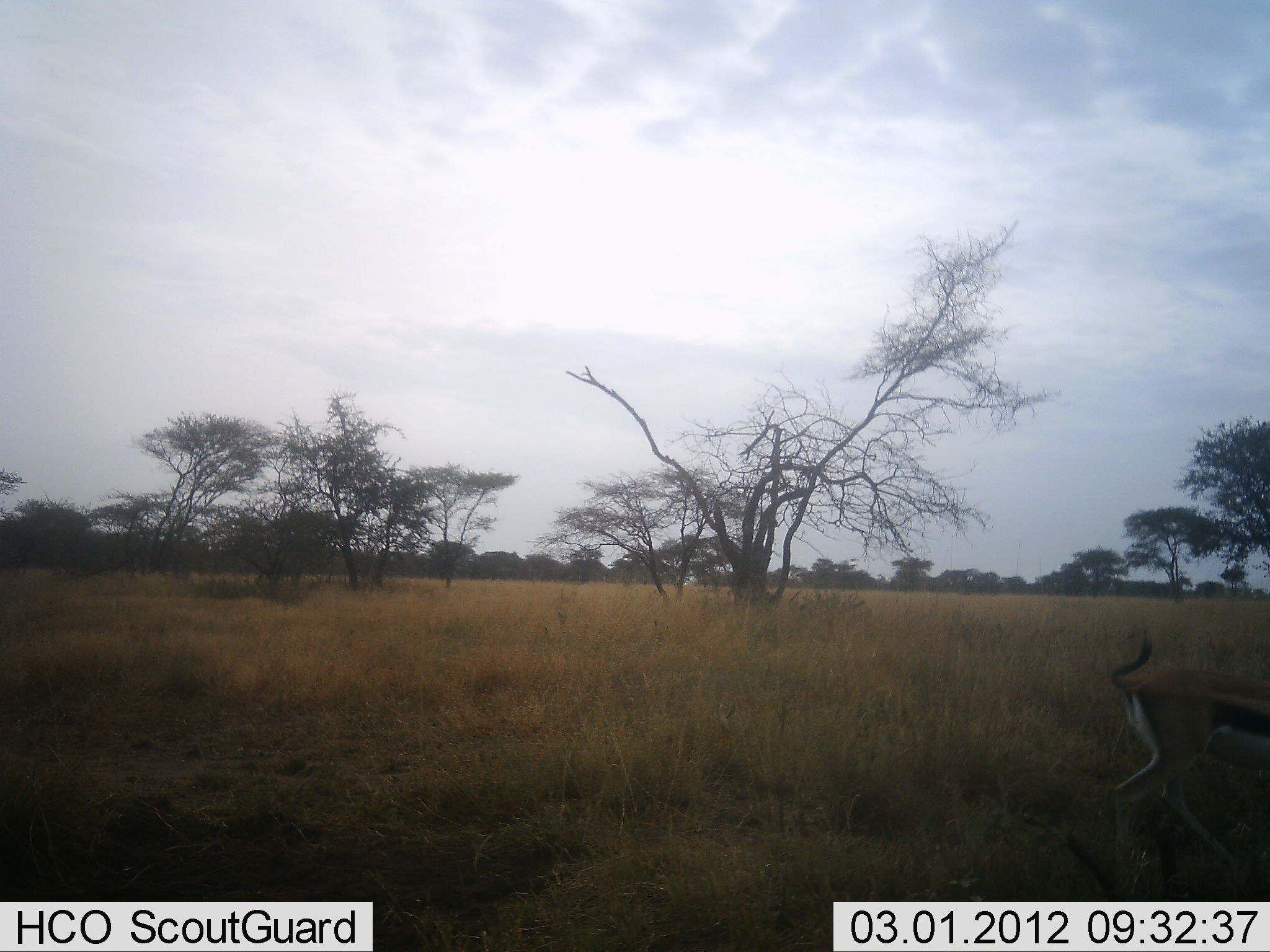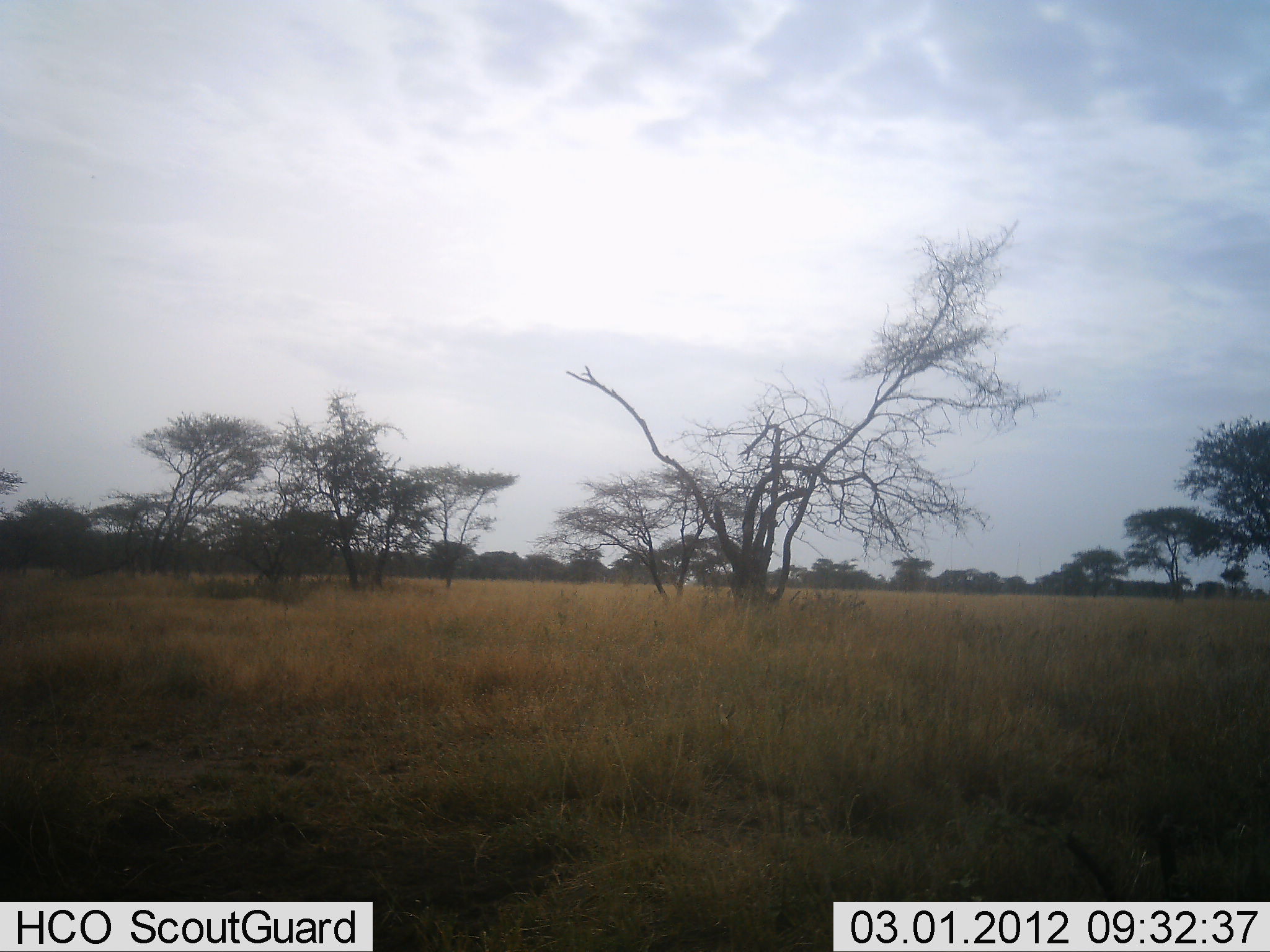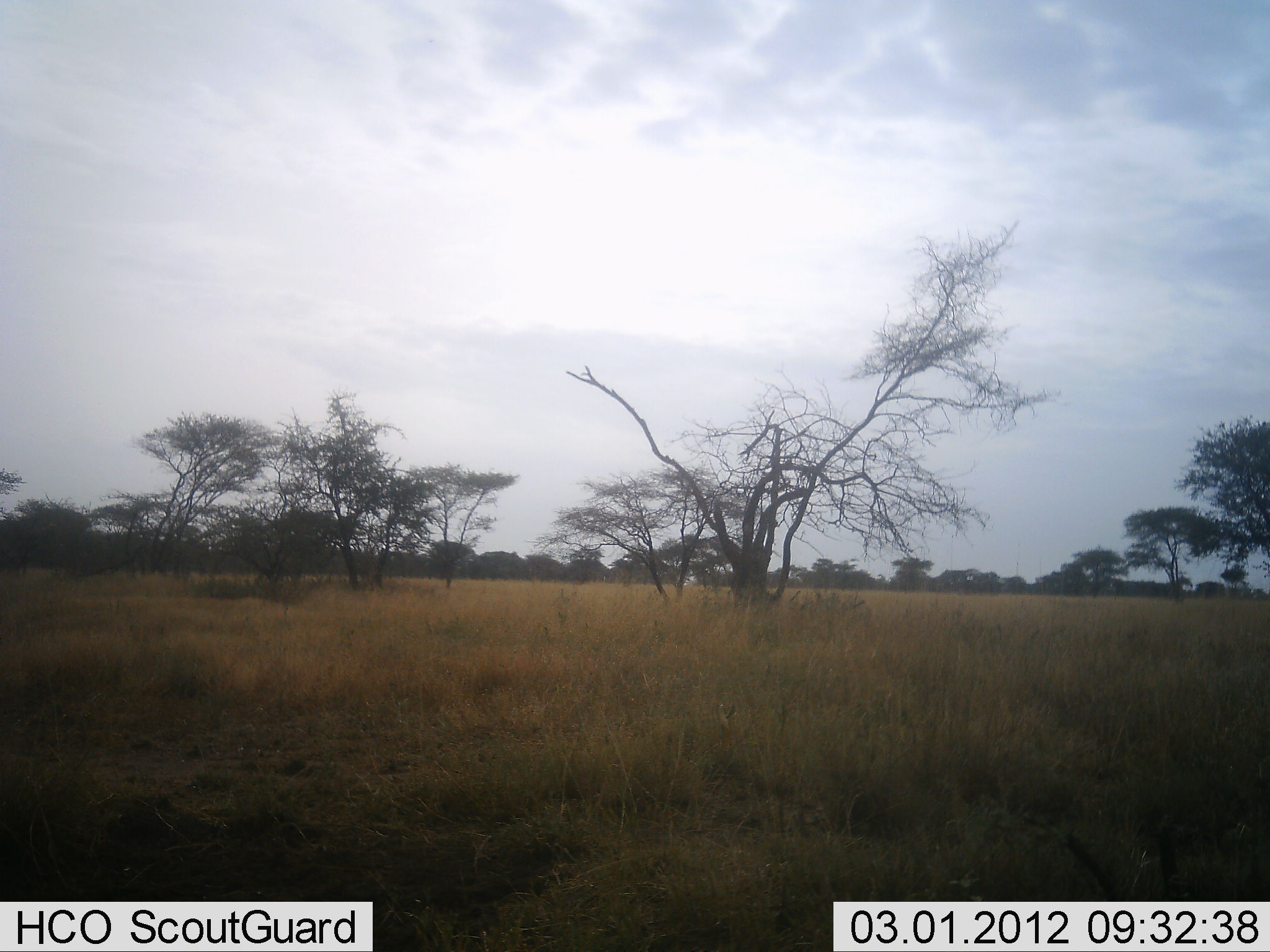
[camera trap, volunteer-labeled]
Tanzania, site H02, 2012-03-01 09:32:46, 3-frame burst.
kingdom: Animalia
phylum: Chordata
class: Mammalia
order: Artiodactyla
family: Bovidae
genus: Eudorcas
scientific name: Eudorcas thomsonii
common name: thomson's gazelle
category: gazellethomsons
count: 1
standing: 0%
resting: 0%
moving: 100%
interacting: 0%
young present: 0%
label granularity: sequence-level